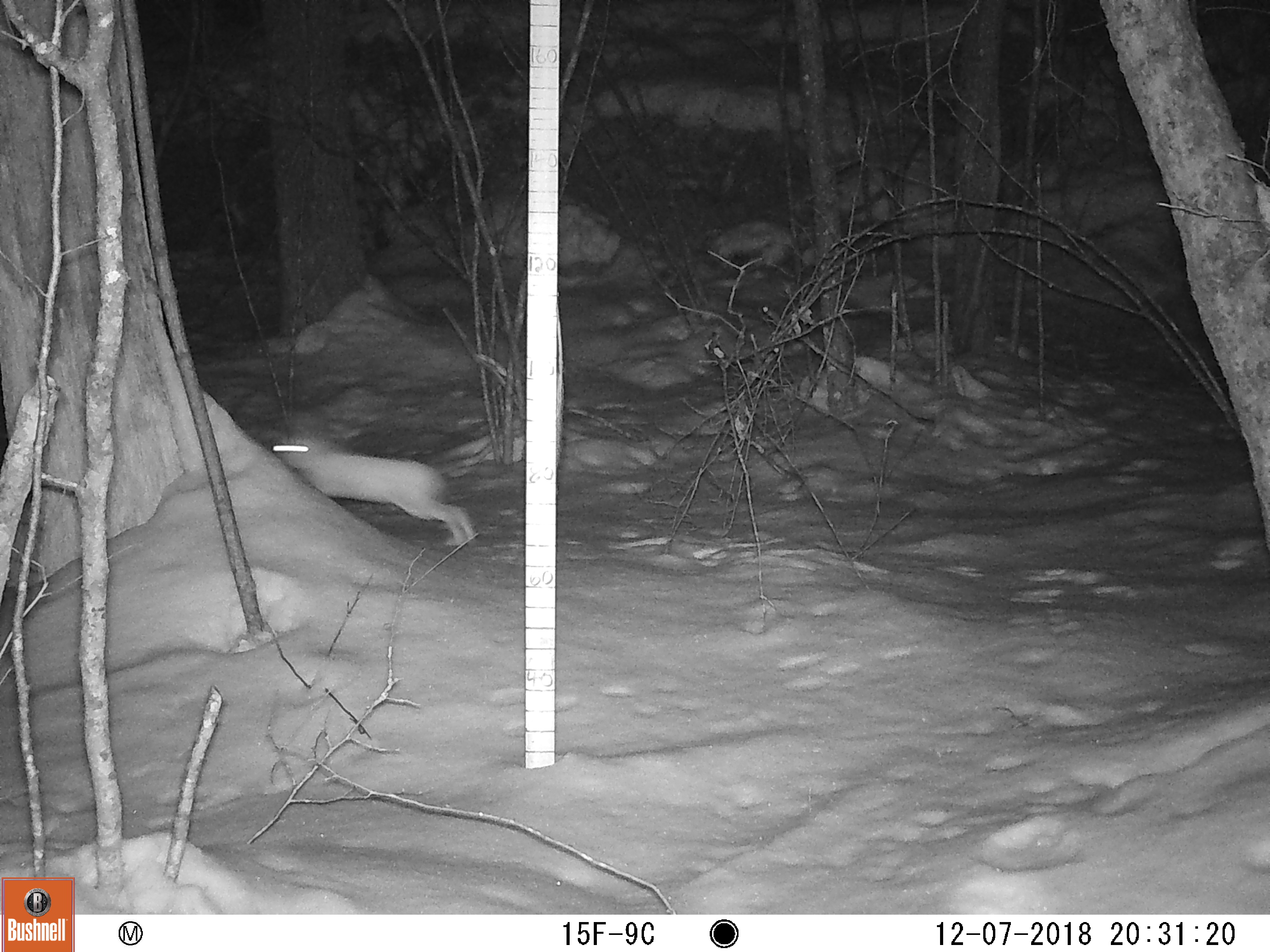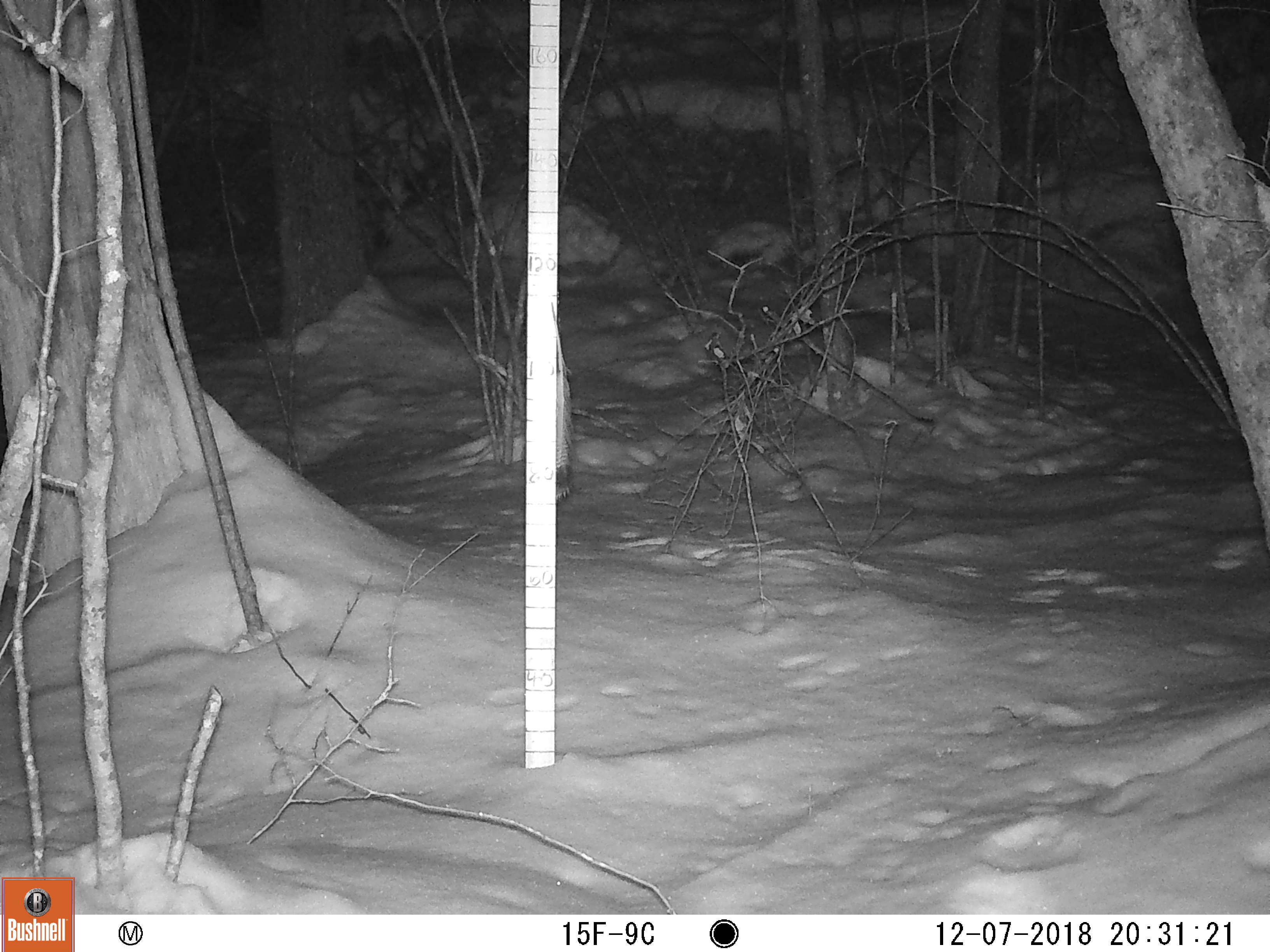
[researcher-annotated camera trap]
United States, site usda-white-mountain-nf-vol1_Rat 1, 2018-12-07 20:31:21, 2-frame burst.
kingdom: Animalia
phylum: Chordata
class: Mammalia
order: Lagomorpha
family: Leporidae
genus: Lepus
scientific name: Lepus americanus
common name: snowshoe hare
Snowshoe hare (Lepus americanus).